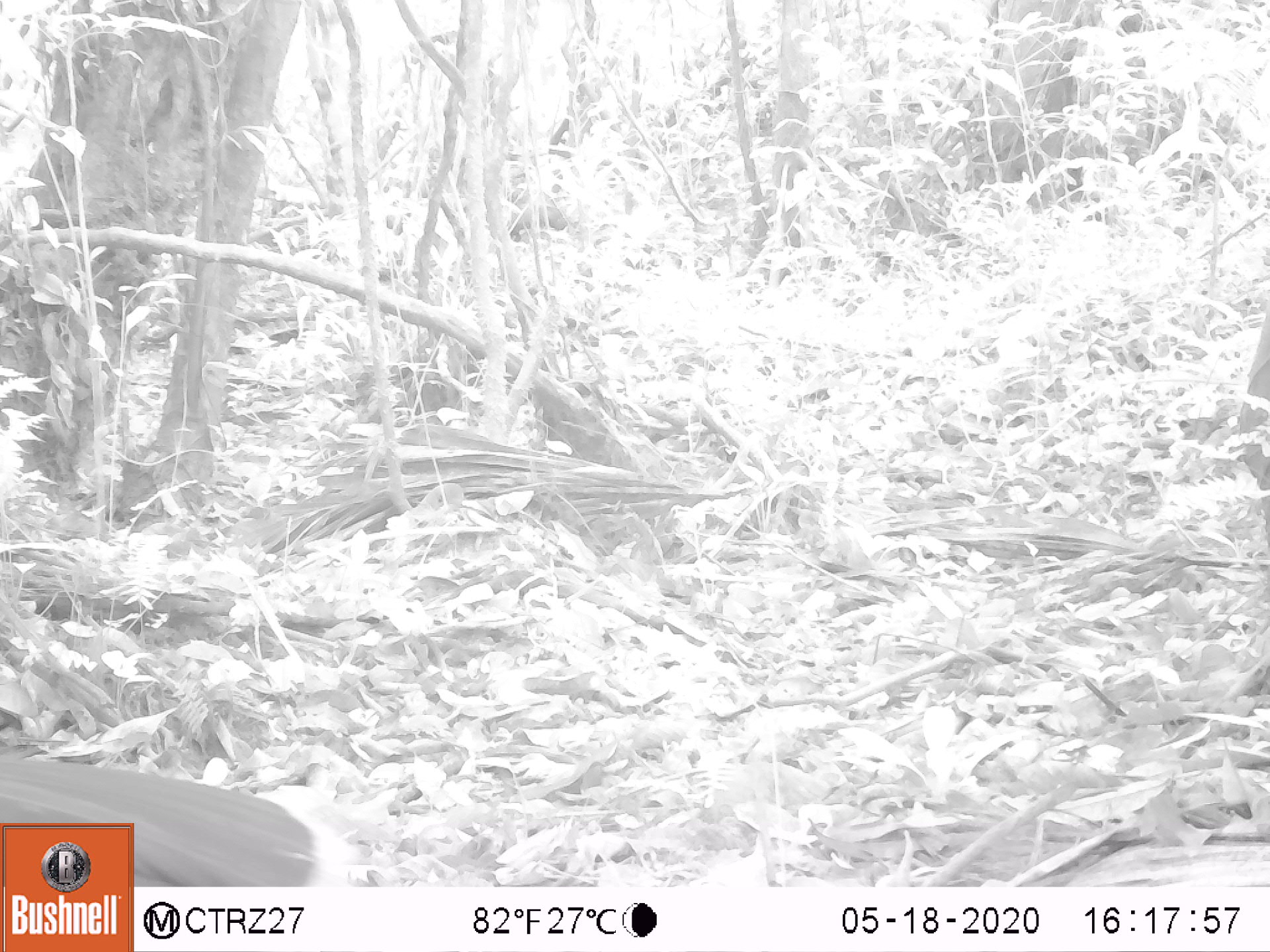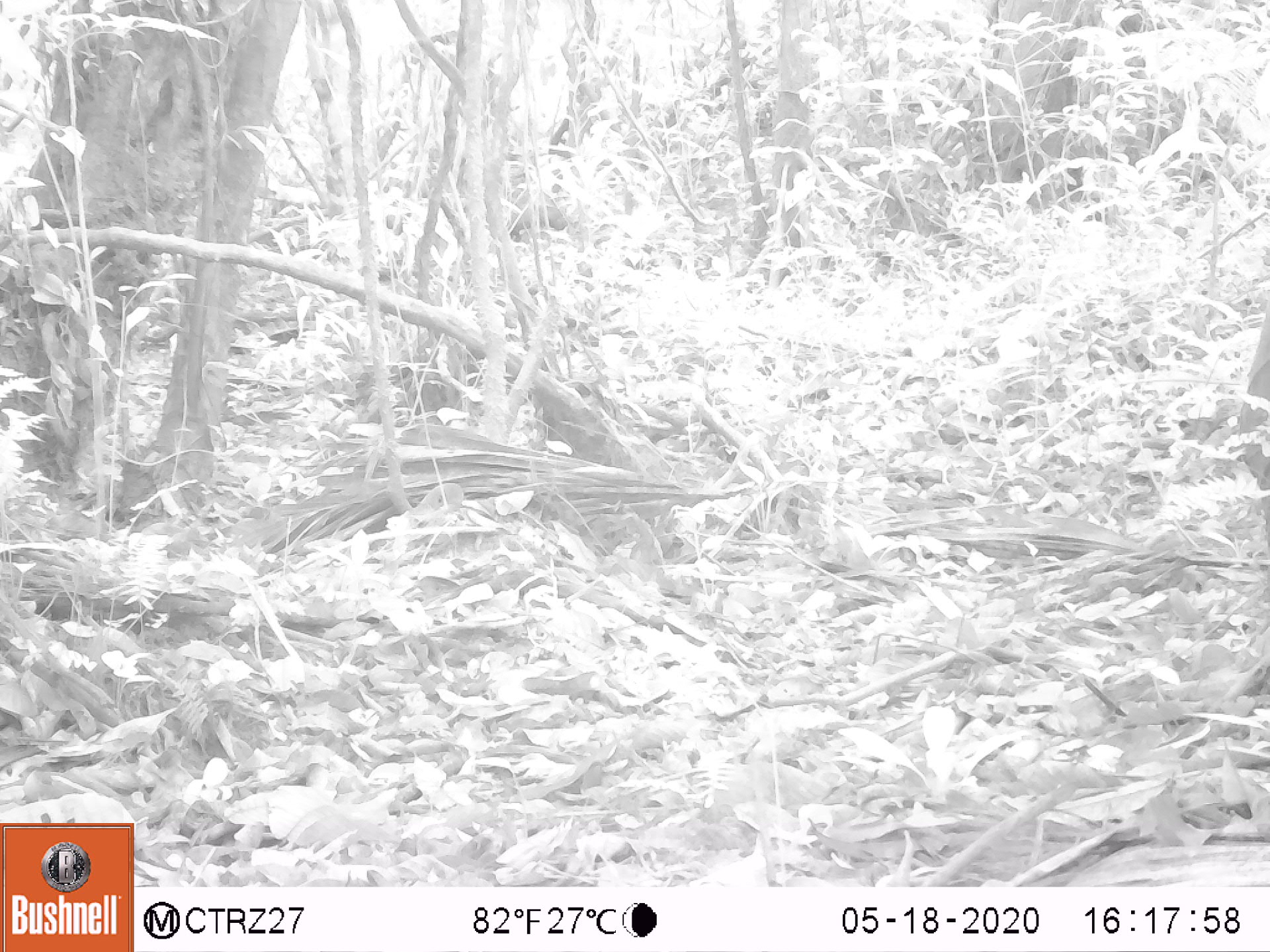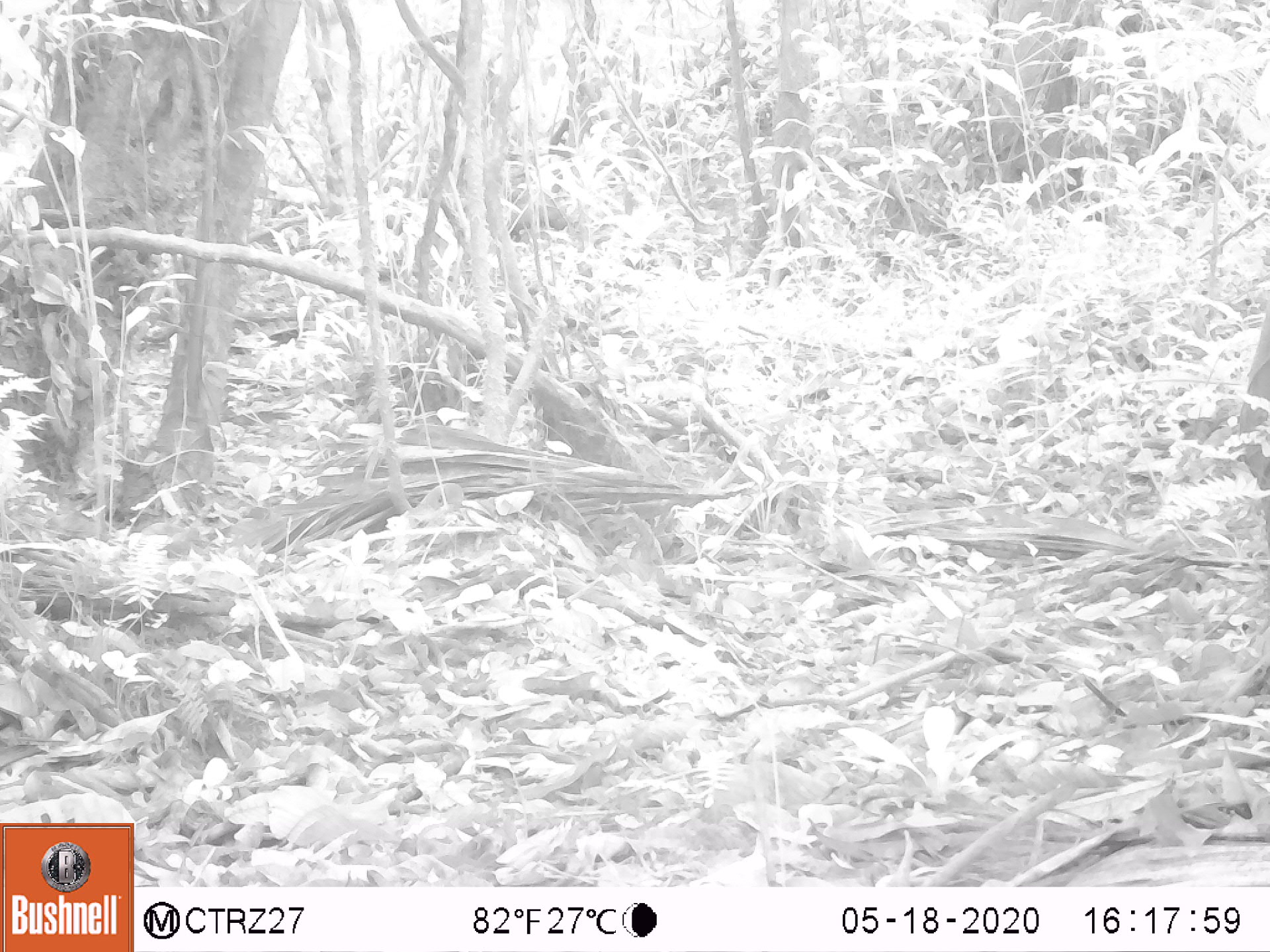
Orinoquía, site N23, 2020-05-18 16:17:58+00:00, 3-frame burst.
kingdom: Animalia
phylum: Chordata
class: Aves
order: Galliformes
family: Cracidae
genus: Mitu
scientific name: Mitu salvini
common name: salvin's currasow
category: salvins curassow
Salvins curassow (salvin's currasow) (Mitu salvini).